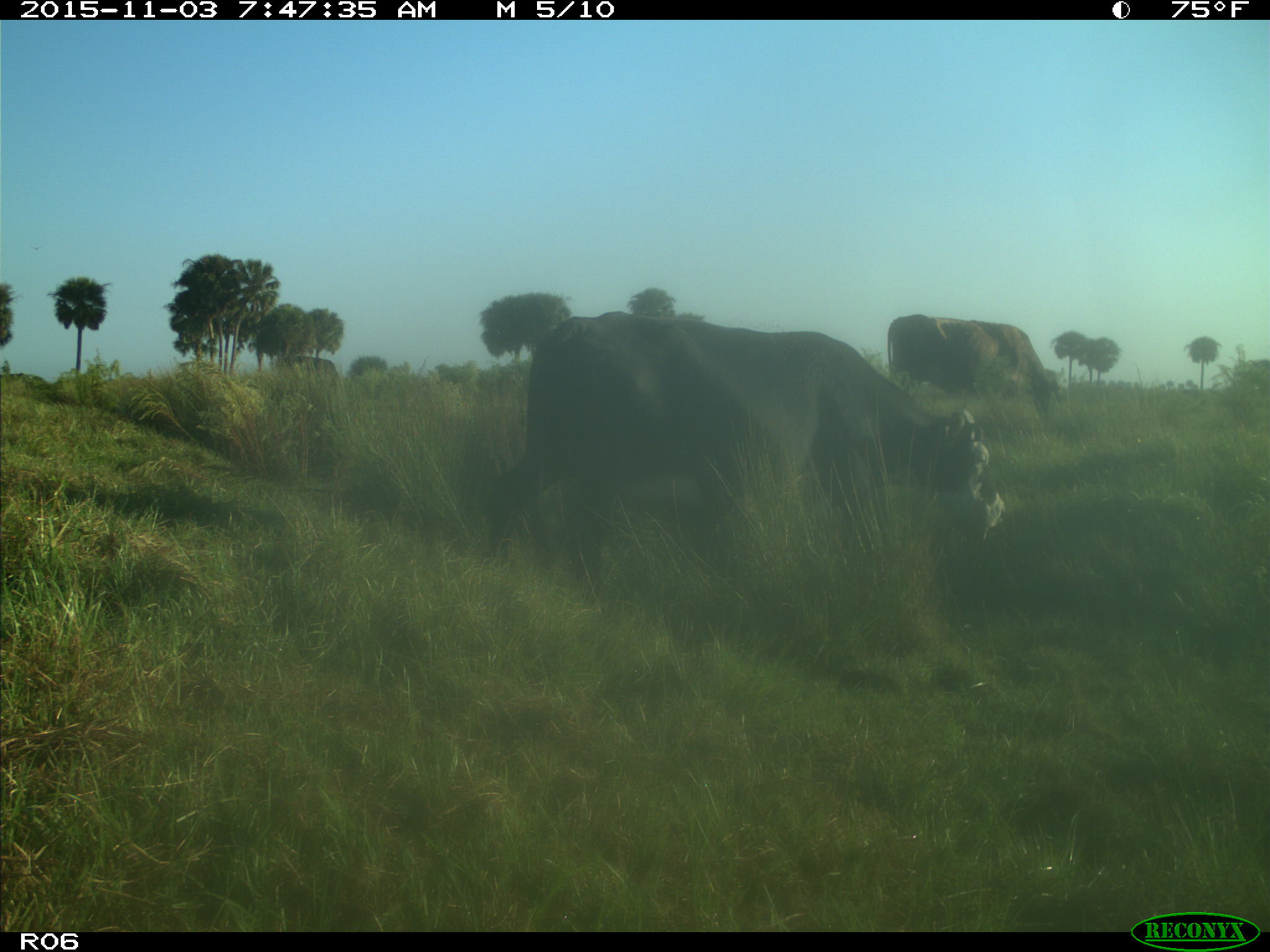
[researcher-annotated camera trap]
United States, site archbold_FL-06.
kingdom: Animalia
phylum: Chordata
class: Mammalia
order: Artiodactyla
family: Bovidae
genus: Bos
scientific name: Bos taurus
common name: domestic cow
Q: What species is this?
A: Bos taurus (domestic cow).